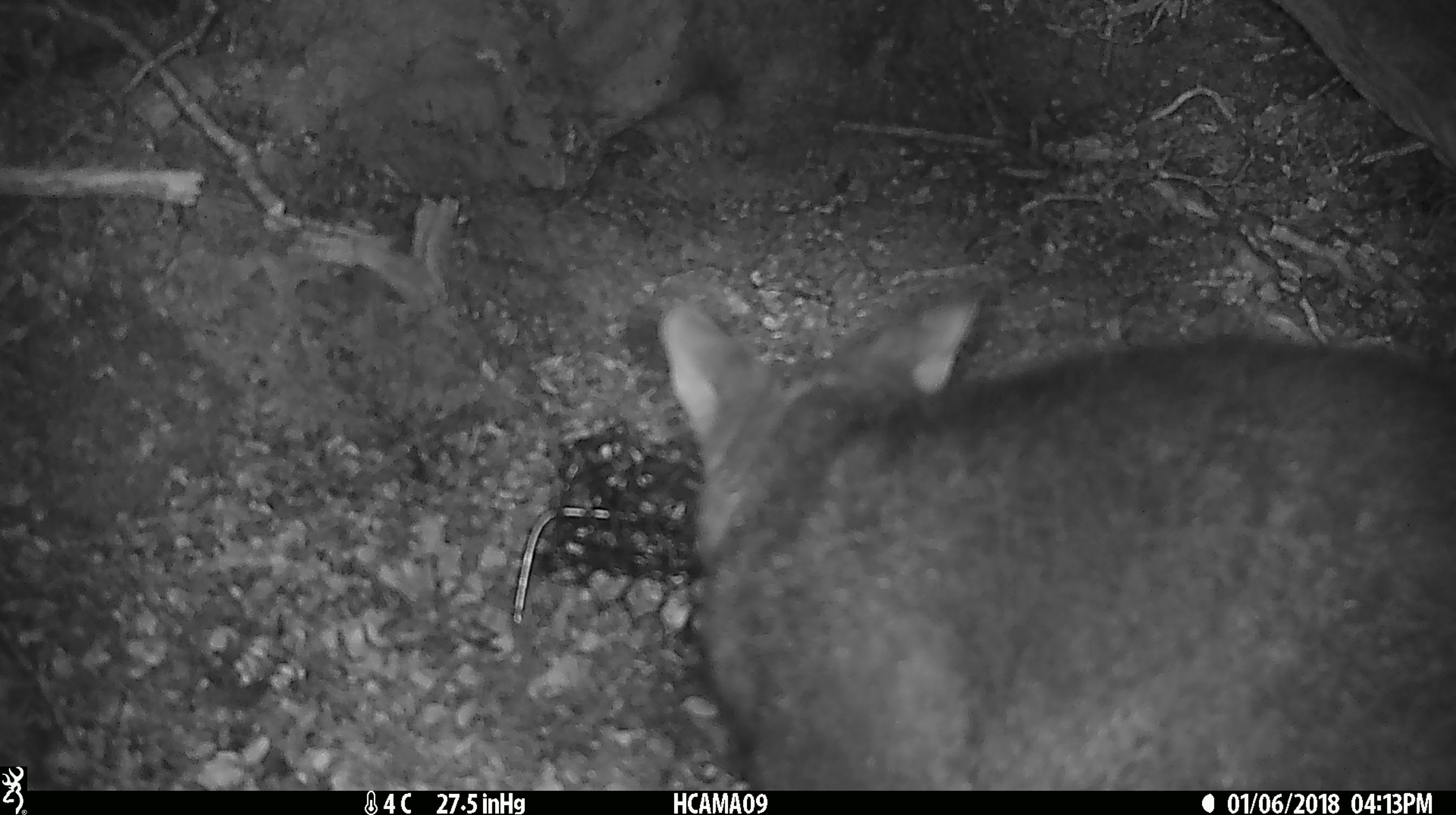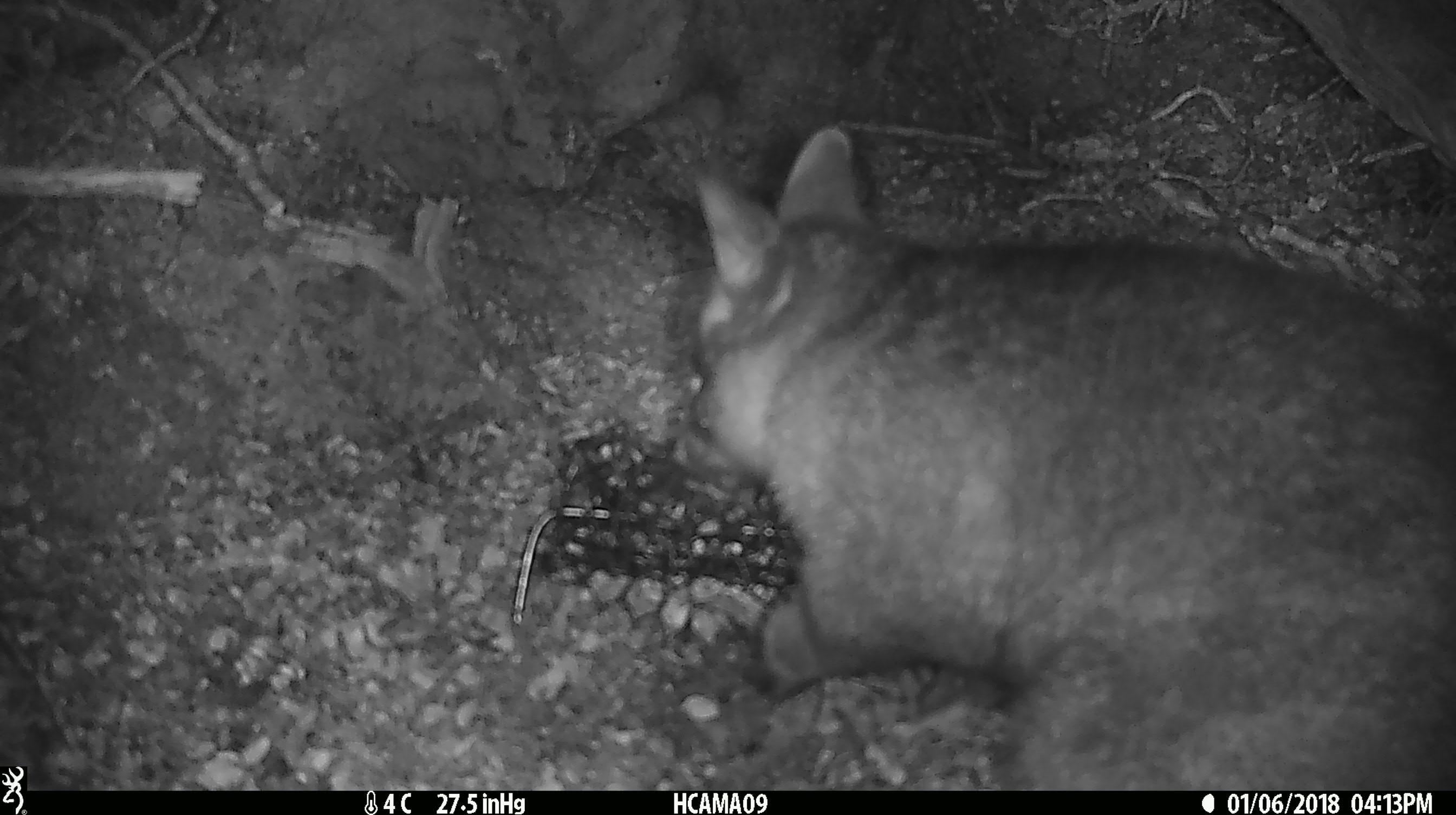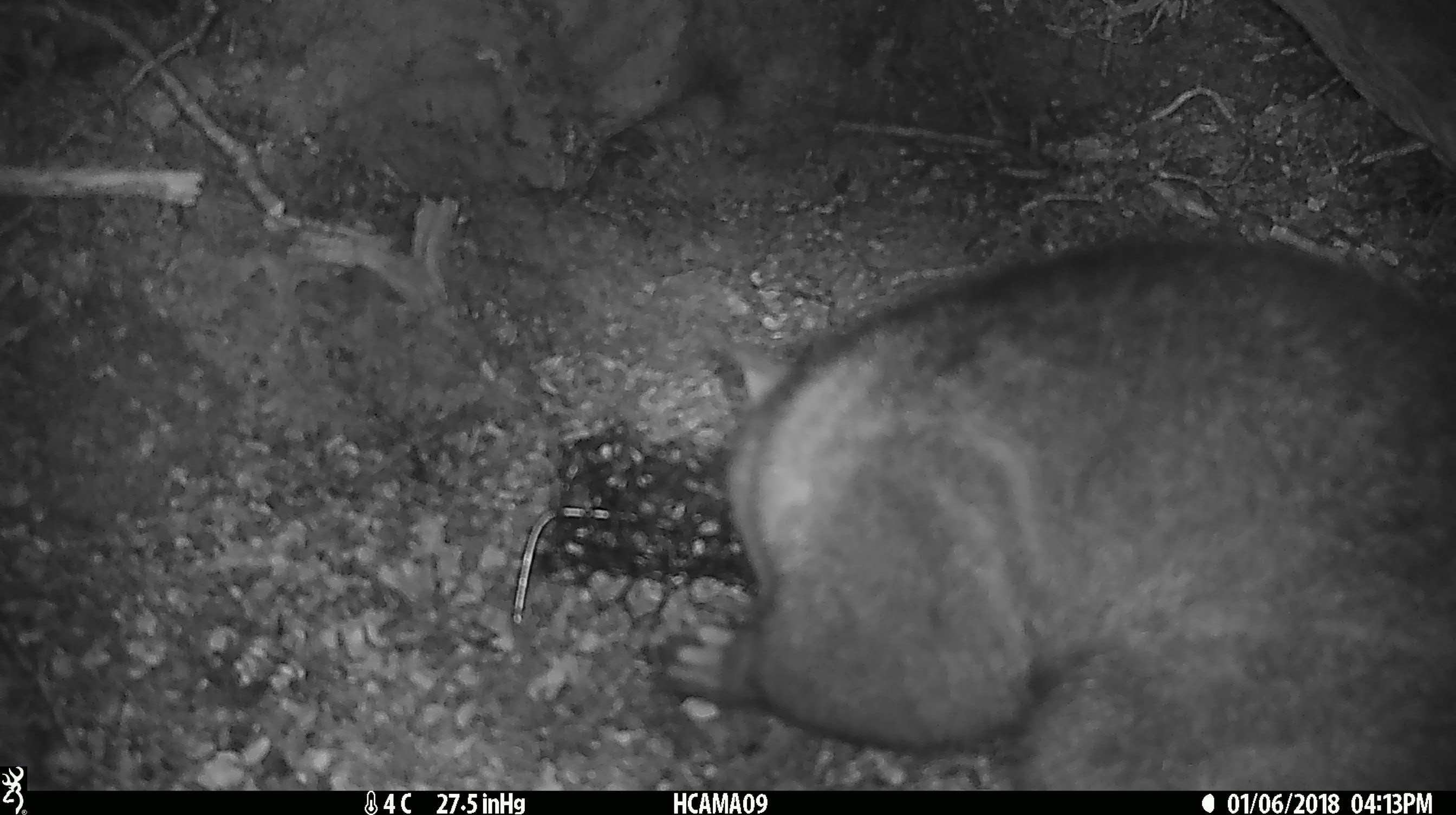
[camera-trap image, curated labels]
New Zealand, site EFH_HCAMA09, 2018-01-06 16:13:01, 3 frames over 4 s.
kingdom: Animalia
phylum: Chordata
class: Mammalia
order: Diprotodontia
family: Phalangeridae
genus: Trichosurus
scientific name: Trichosurus vulpecula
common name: common brushtail possum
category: possum